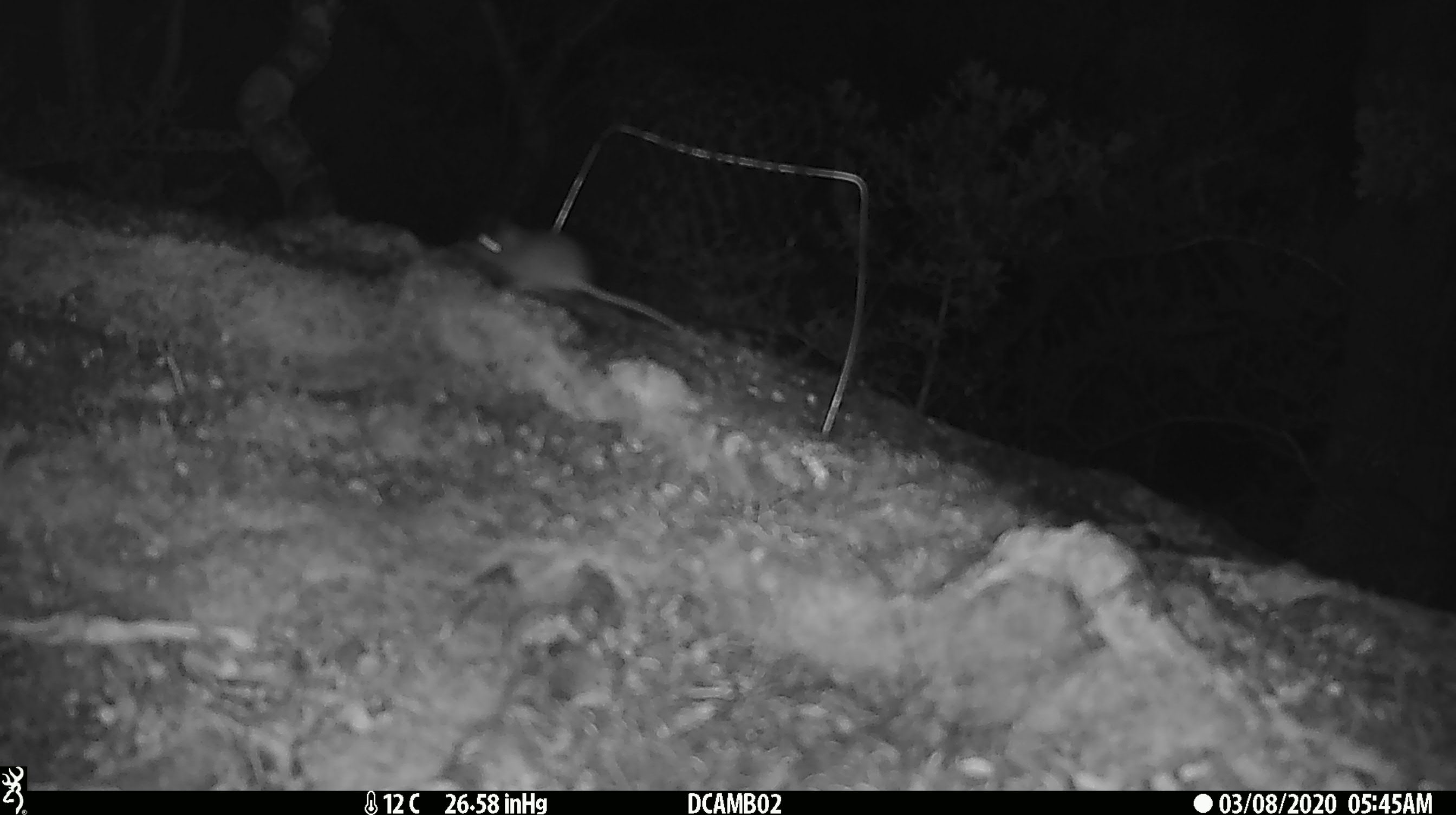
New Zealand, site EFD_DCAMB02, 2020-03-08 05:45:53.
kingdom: Animalia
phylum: Chordata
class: Mammalia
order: Rodentia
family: Muridae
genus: Mus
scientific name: Mus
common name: mouse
Mouse (Mus).